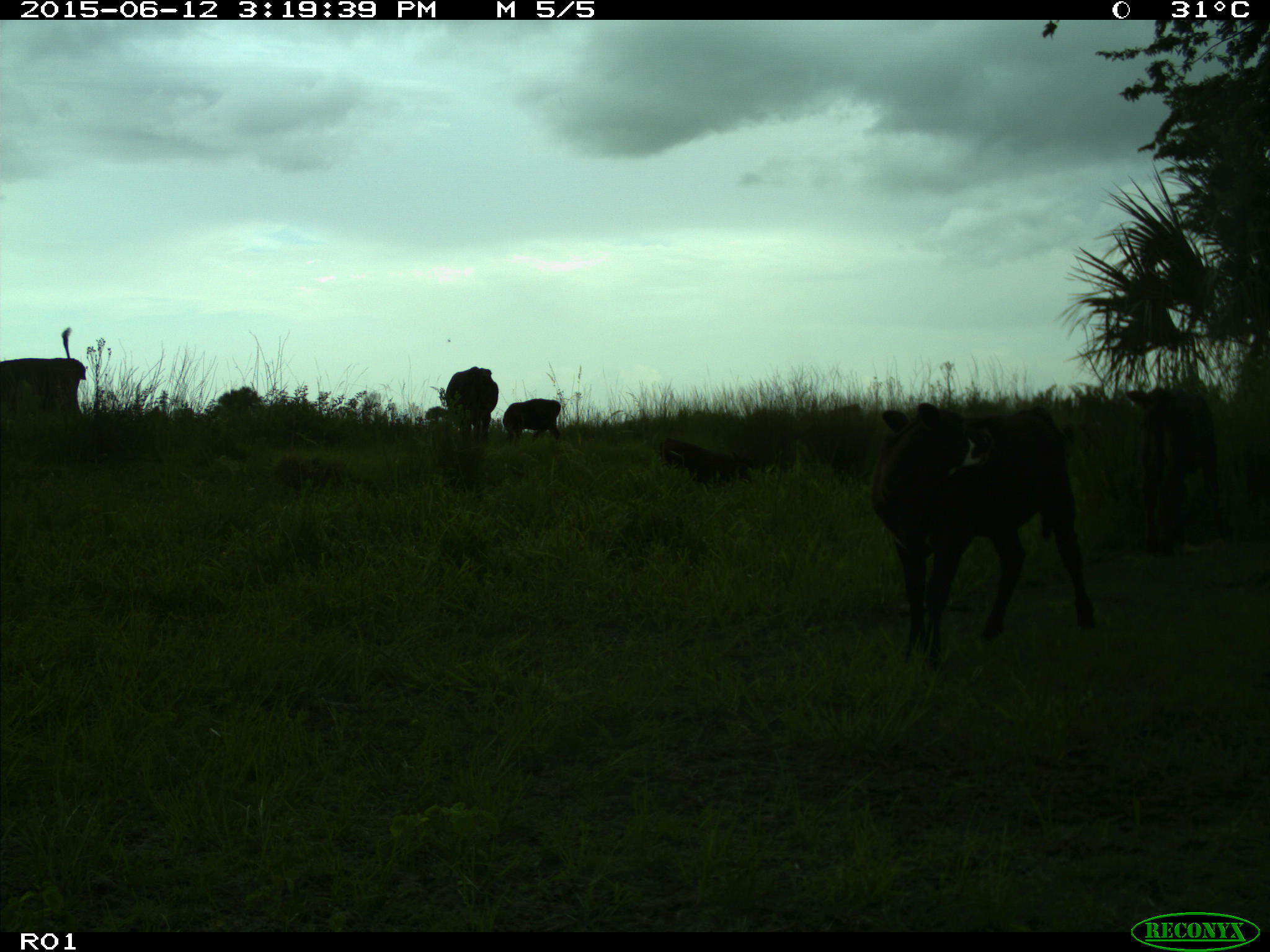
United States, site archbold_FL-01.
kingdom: Animalia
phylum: Chordata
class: Mammalia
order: Artiodactyla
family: Bovidae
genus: Bos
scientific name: Bos taurus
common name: domestic cow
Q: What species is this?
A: Bos taurus (domestic cow).